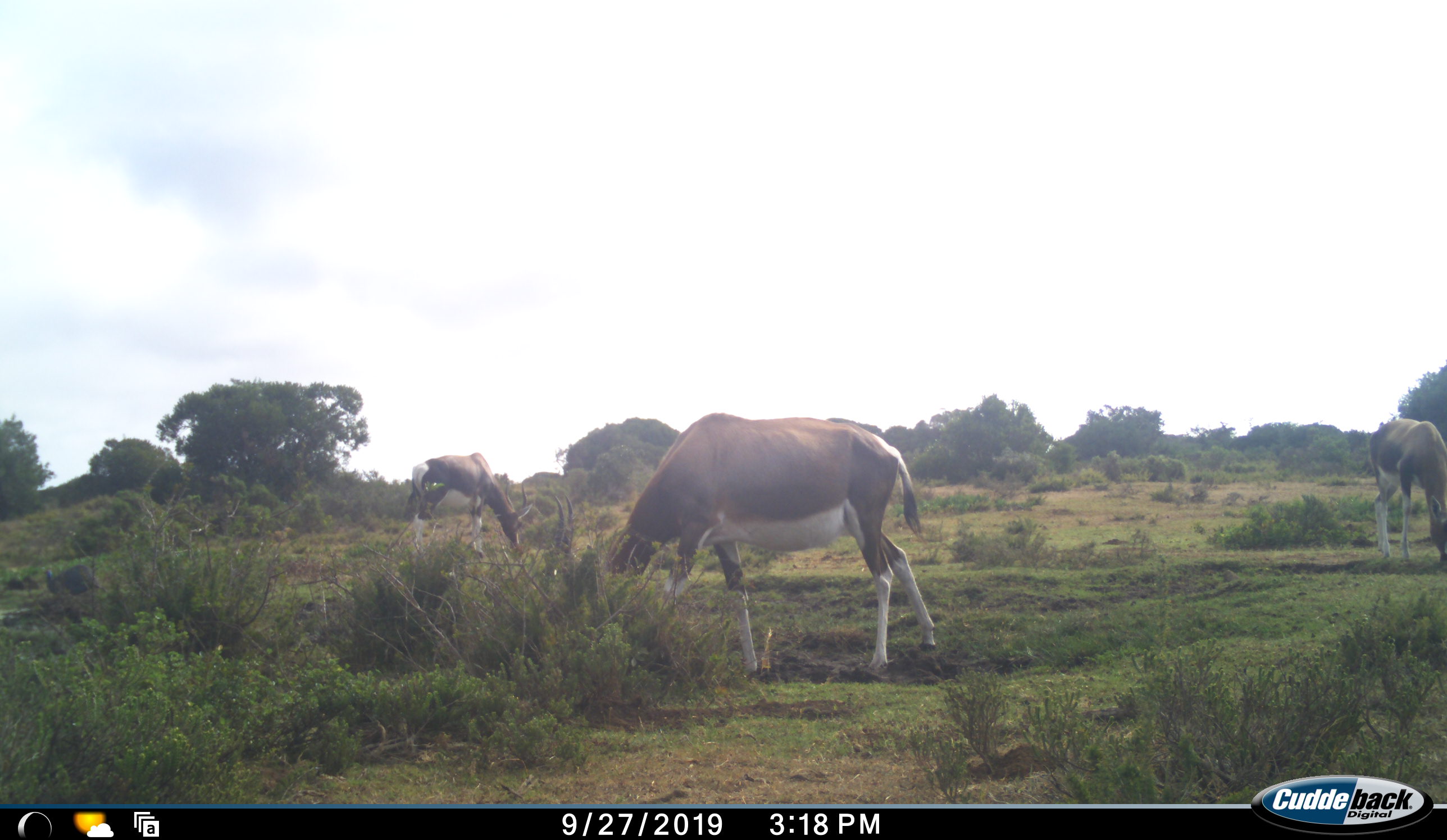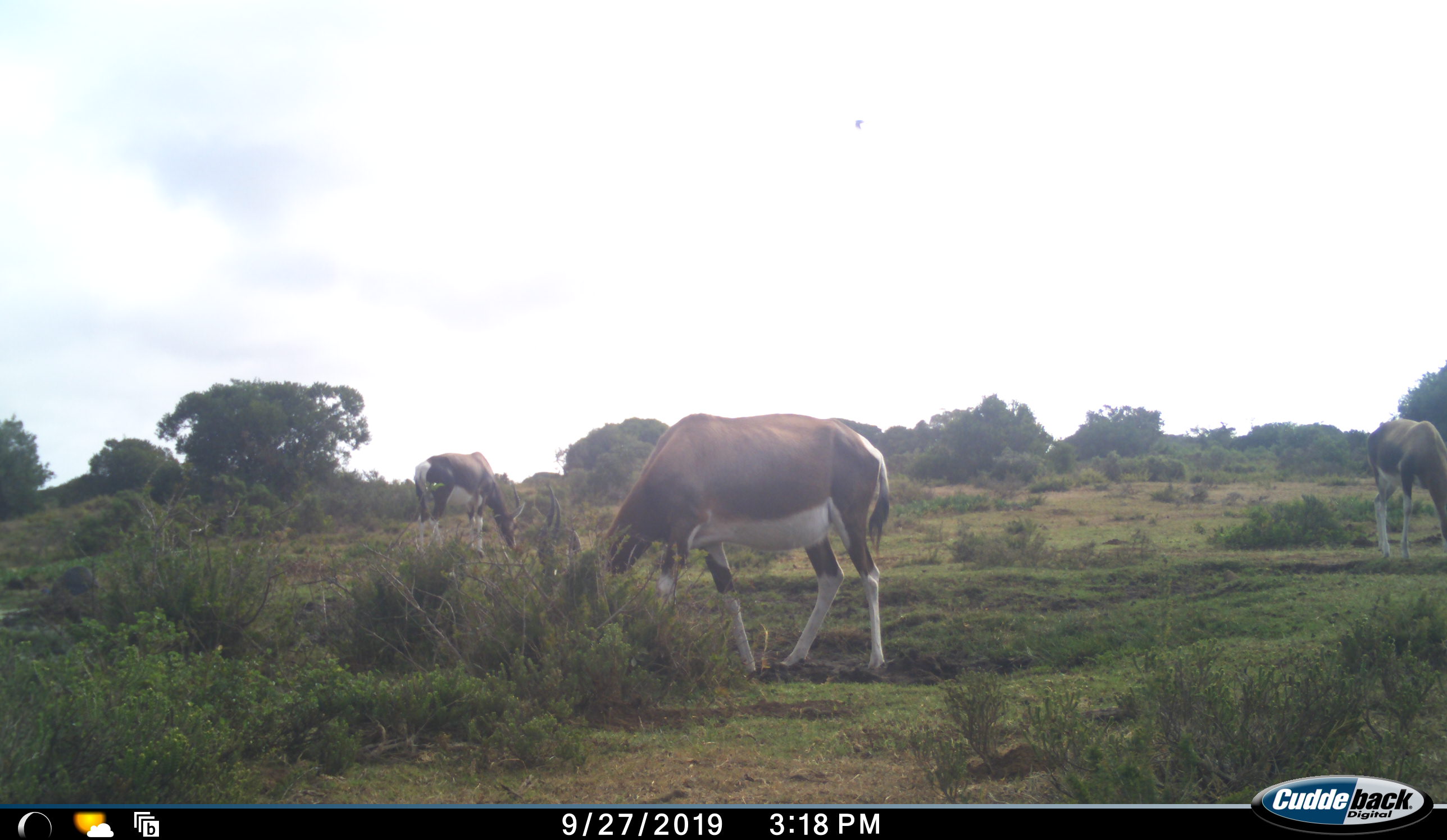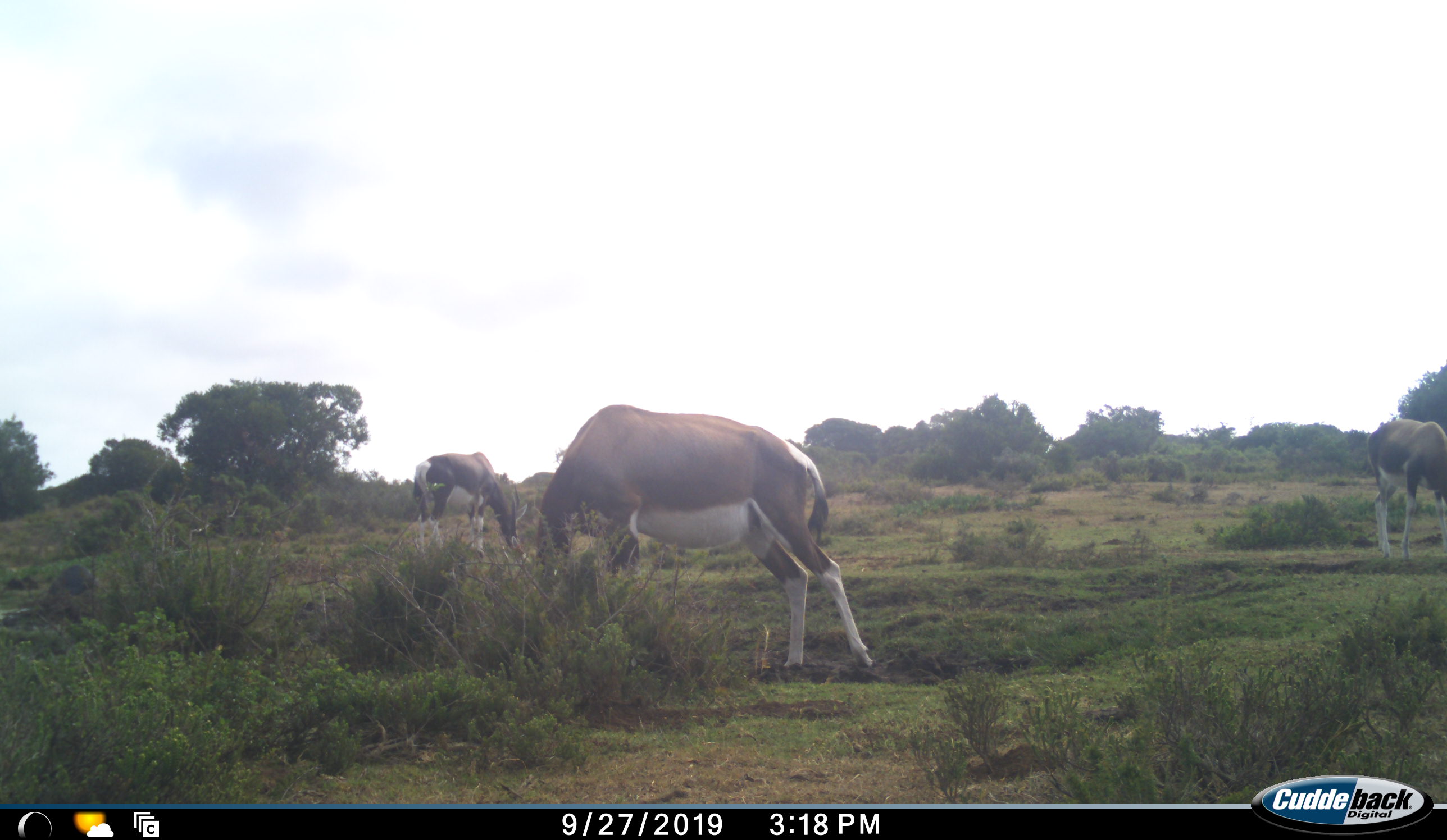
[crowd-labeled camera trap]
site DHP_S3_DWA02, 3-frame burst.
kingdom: Animalia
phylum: Chordata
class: Mammalia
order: Artiodactyla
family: Bovidae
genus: Damaliscus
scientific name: Damaliscus pygargus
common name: bontebok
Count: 3.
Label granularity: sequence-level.